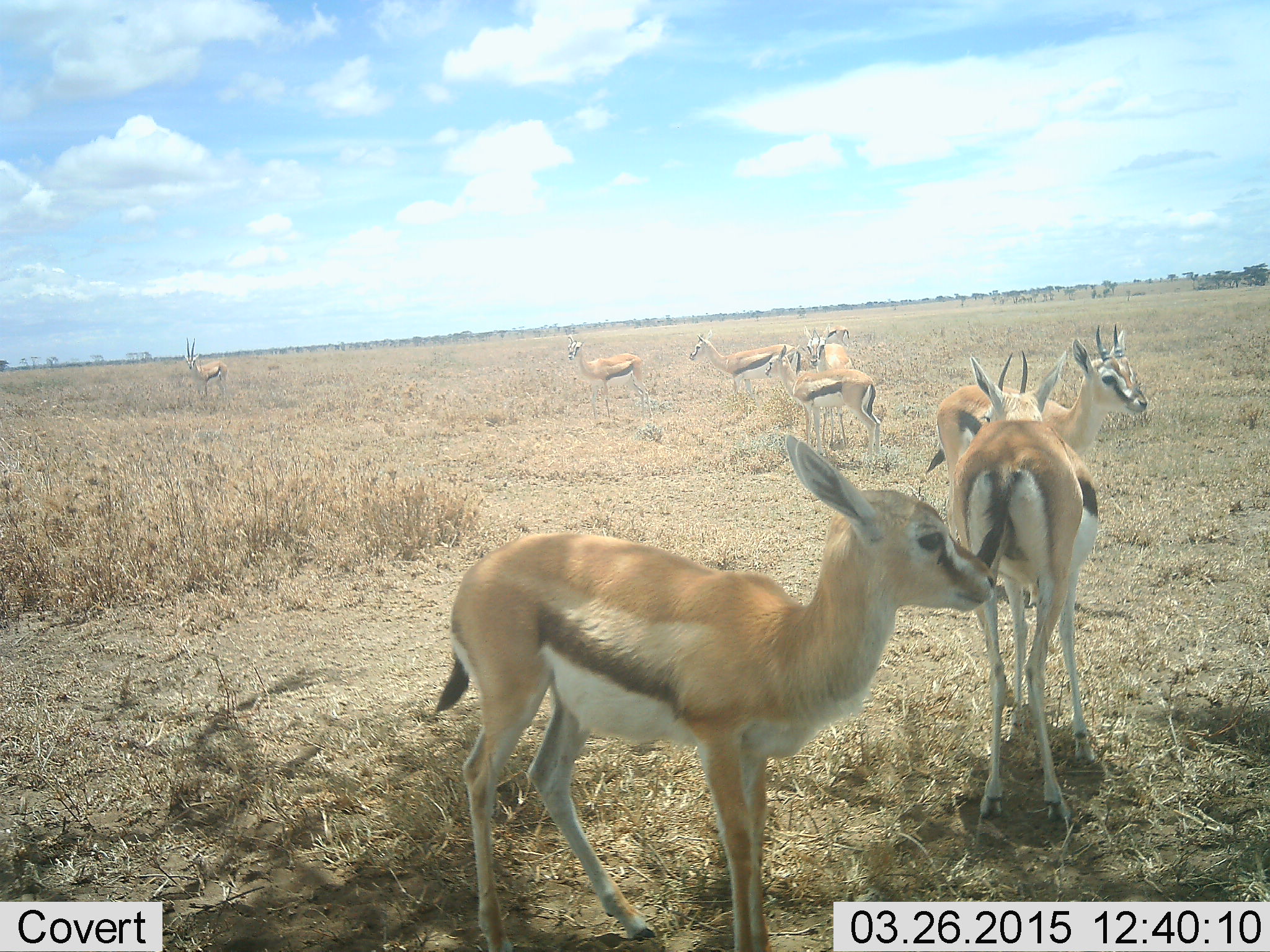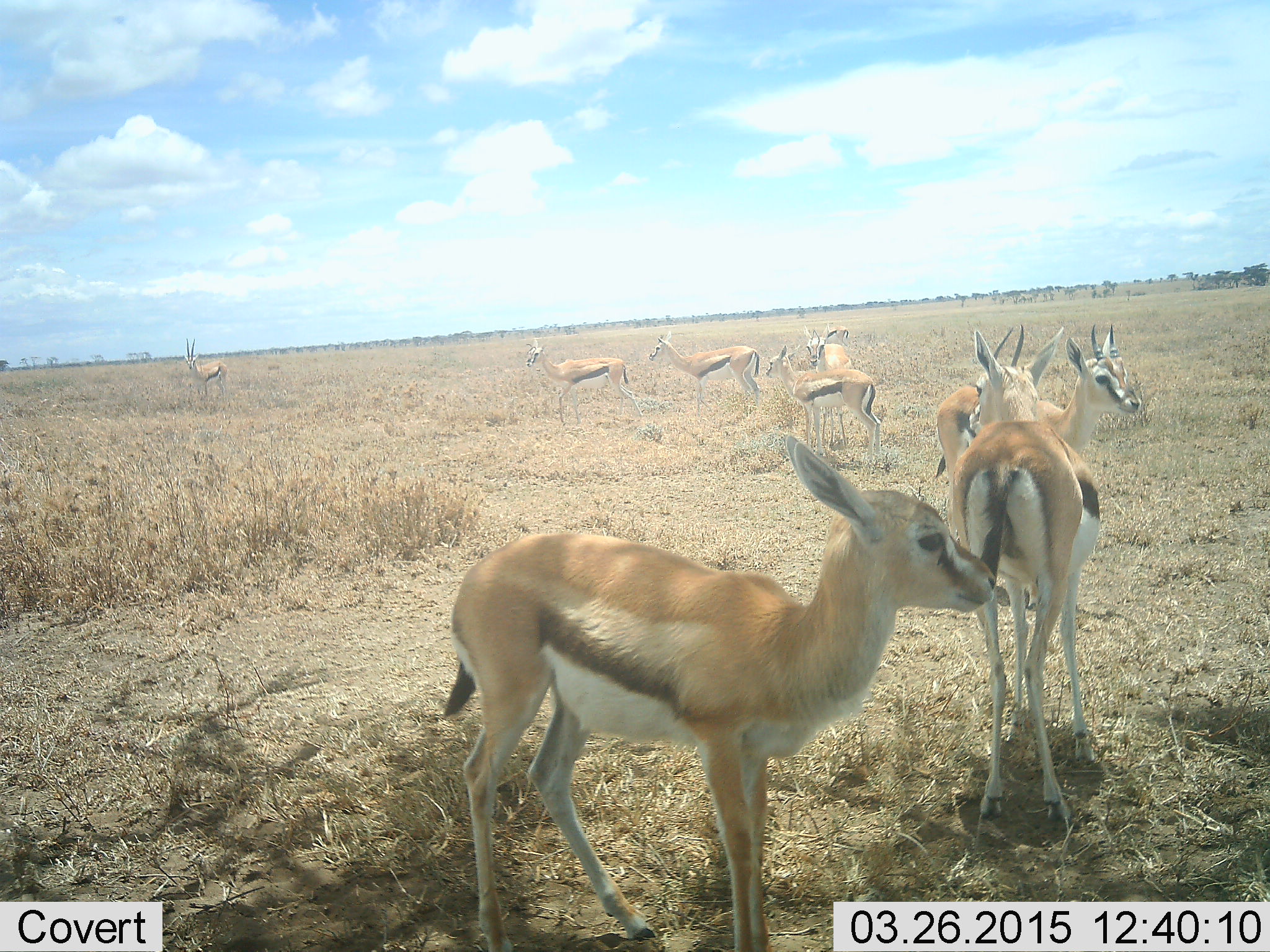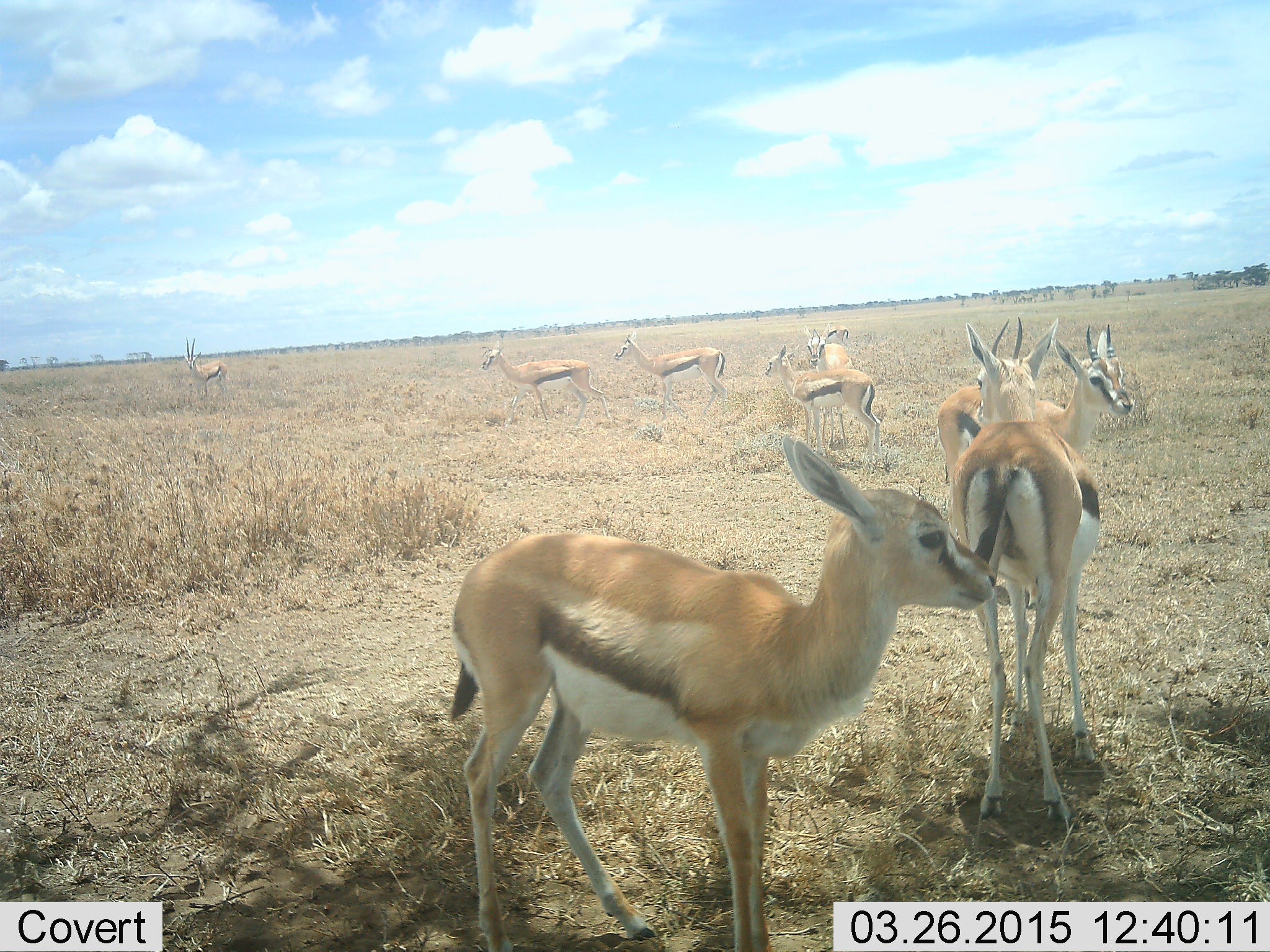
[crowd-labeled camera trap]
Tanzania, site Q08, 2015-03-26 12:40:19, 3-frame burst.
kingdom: Animalia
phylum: Chordata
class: Mammalia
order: Artiodactyla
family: Bovidae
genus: Eudorcas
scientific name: Eudorcas thomsonii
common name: thomson's gazelle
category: gazellethomsons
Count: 9.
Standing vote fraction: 100%.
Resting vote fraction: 0%.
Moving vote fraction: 60%.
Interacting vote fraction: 0%.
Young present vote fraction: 10%.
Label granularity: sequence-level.